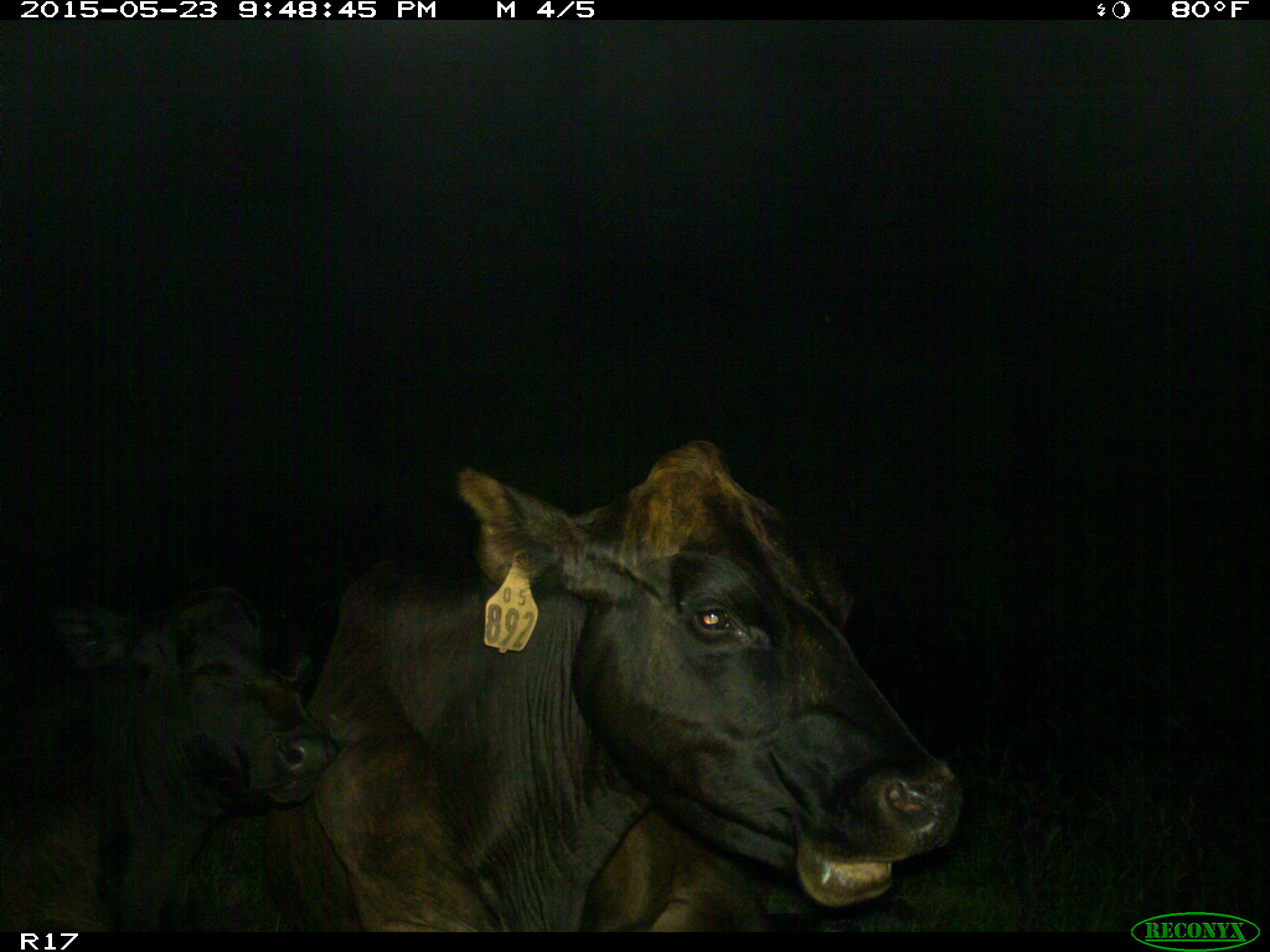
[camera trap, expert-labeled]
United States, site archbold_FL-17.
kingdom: Animalia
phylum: Chordata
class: Mammalia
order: Artiodactyla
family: Bovidae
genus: Bos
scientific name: Bos taurus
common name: domestic cow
Bos taurus (domestic cow).